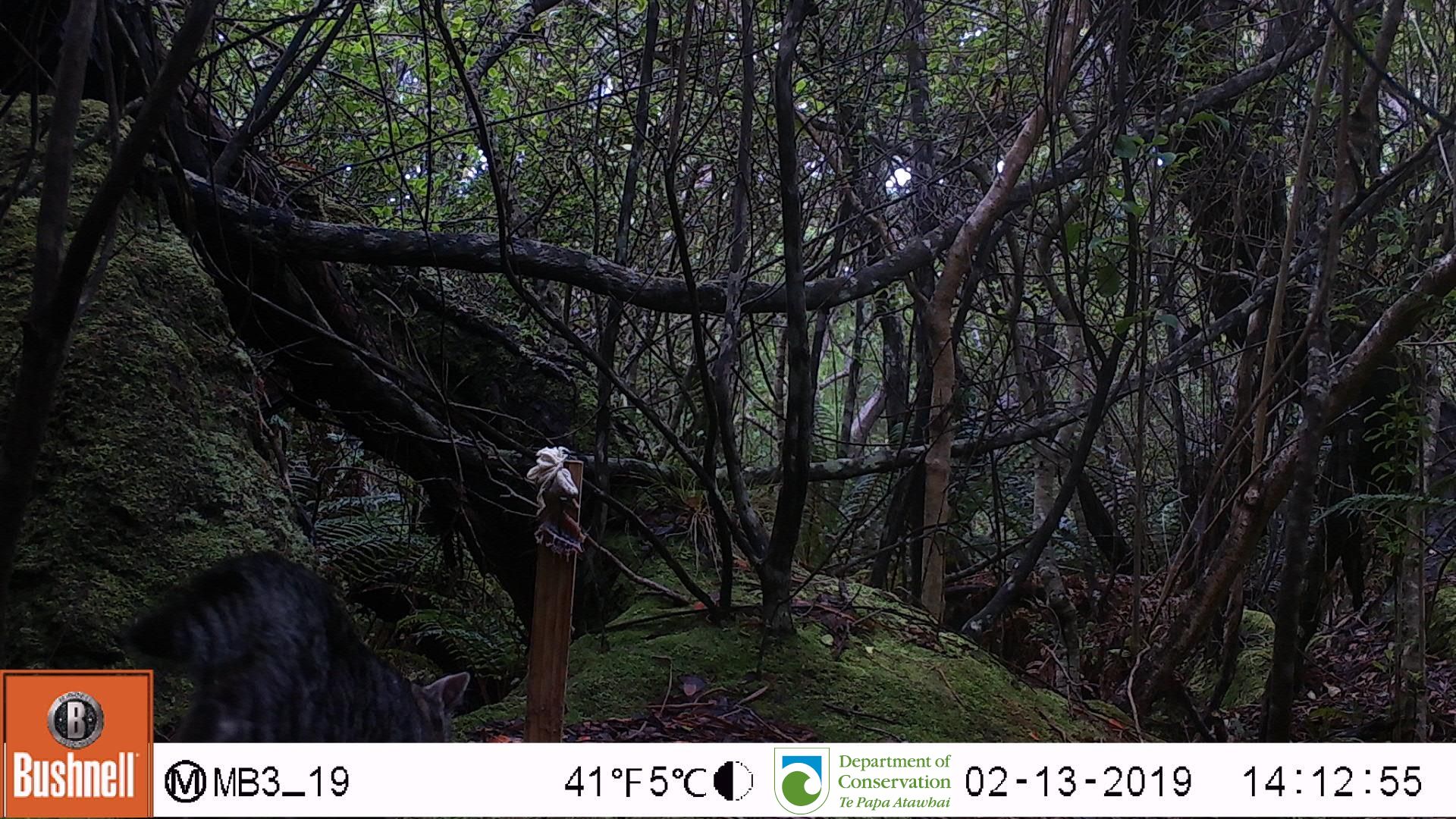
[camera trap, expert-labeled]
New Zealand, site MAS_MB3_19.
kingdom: Animalia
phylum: Chordata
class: Mammalia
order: Carnivora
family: Felidae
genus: Felis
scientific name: Felis catus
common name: domestic cat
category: cat